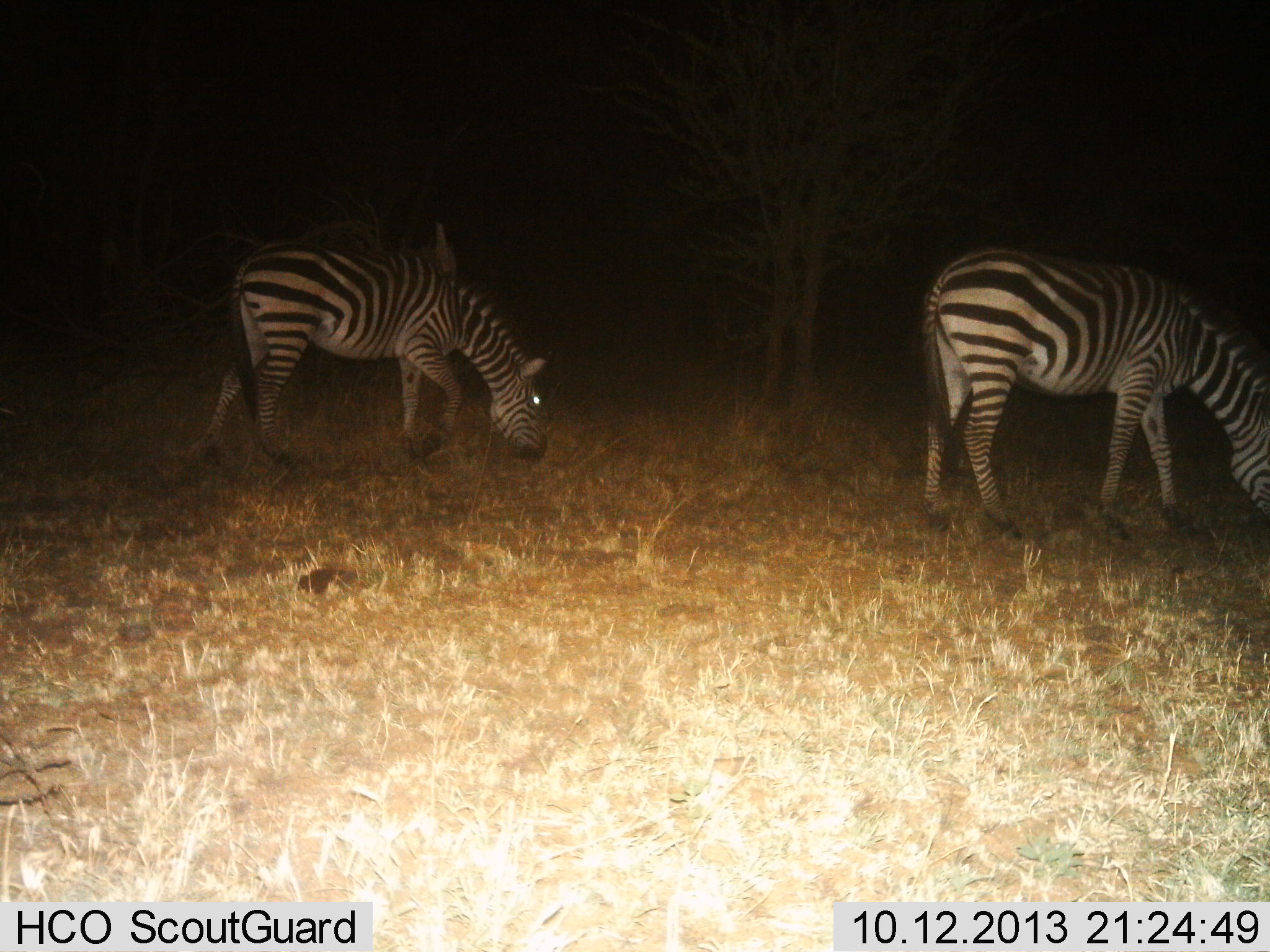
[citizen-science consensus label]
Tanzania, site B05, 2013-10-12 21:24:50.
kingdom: Animalia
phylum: Chordata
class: Mammalia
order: Perissodactyla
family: Equidae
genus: Equus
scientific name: Equus quagga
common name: plains zebra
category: zebra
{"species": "zebra (plains zebra) (Equus quagga)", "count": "2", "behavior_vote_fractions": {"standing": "20%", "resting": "0%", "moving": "0%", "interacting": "0%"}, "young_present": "0%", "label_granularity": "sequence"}